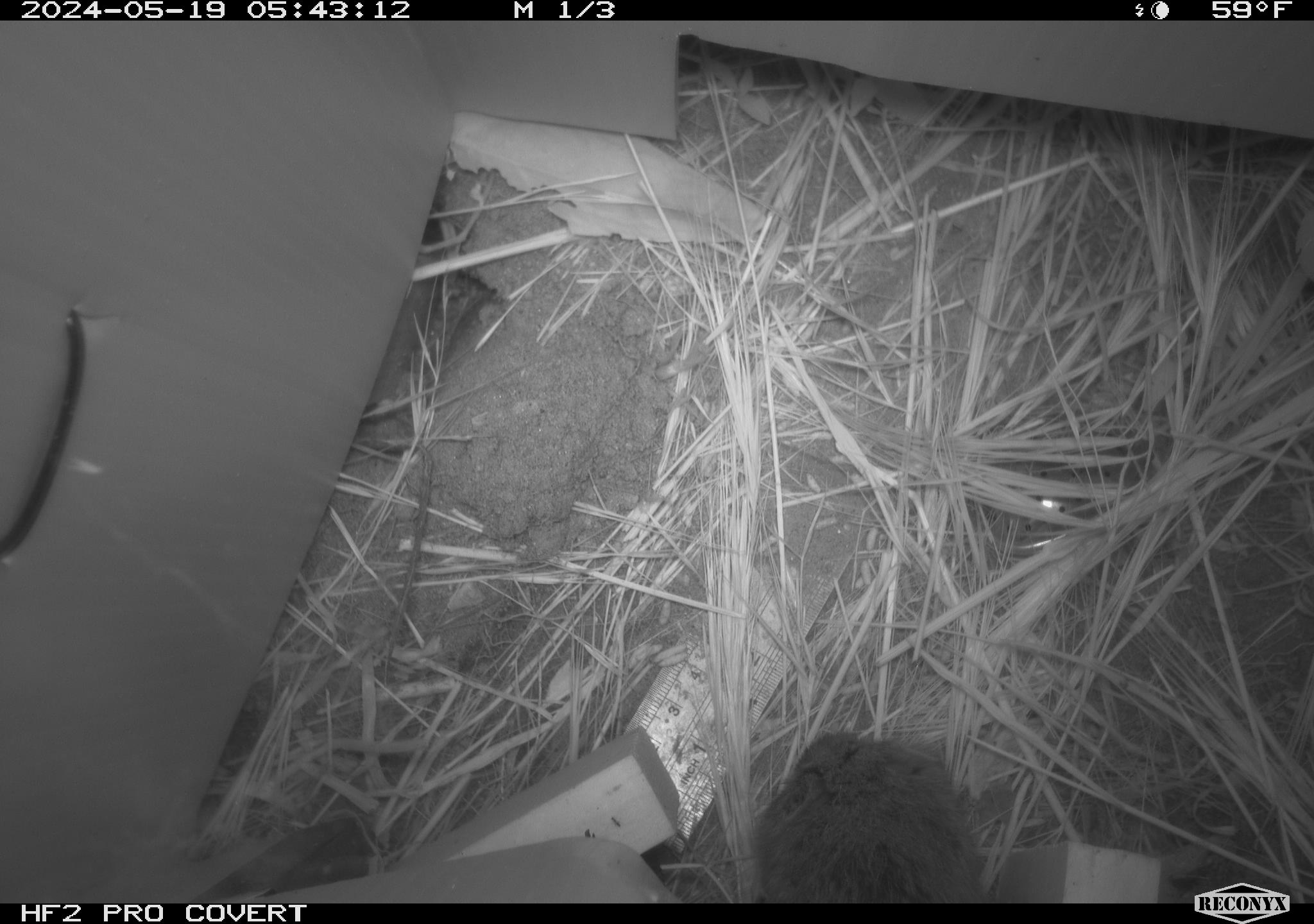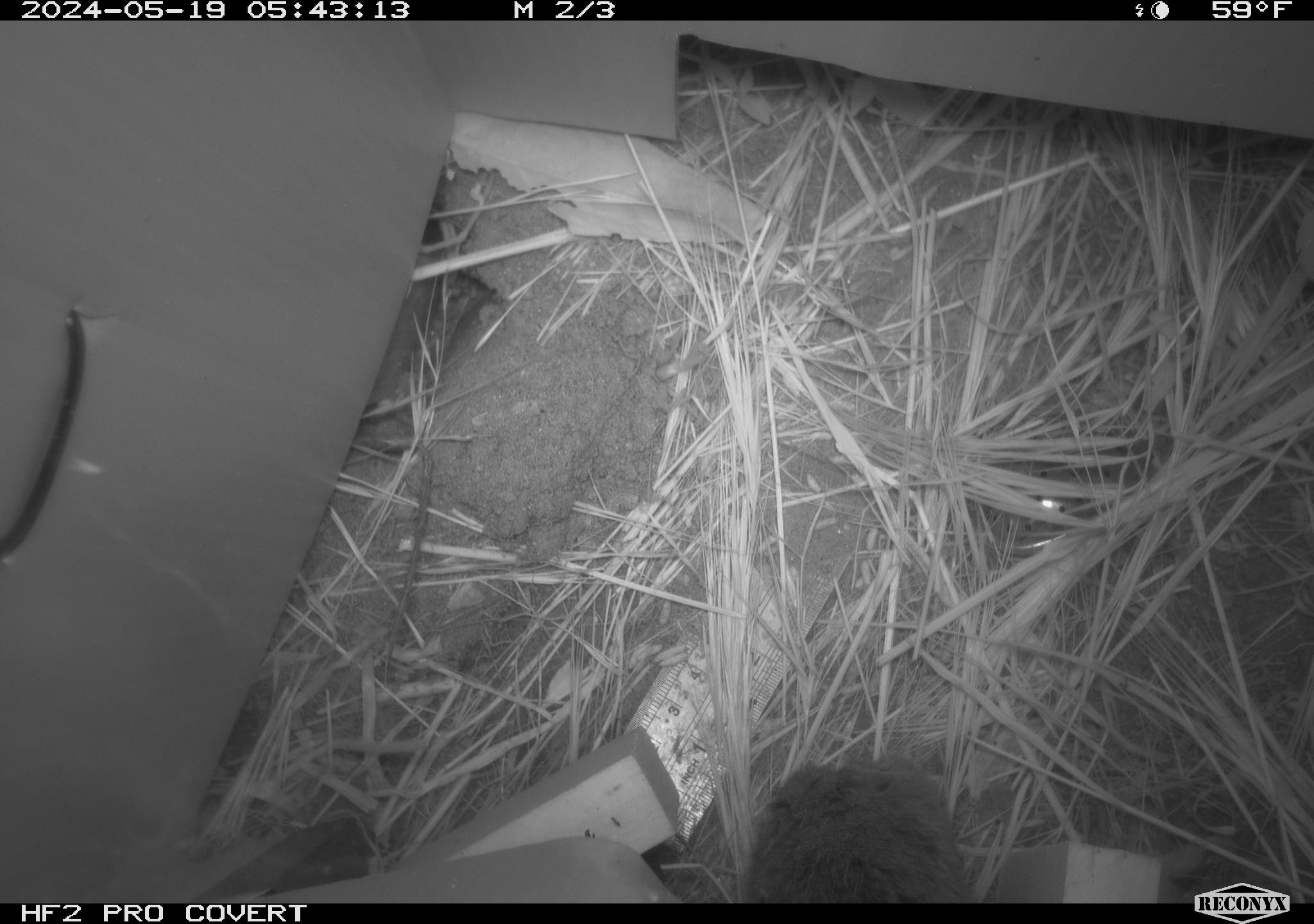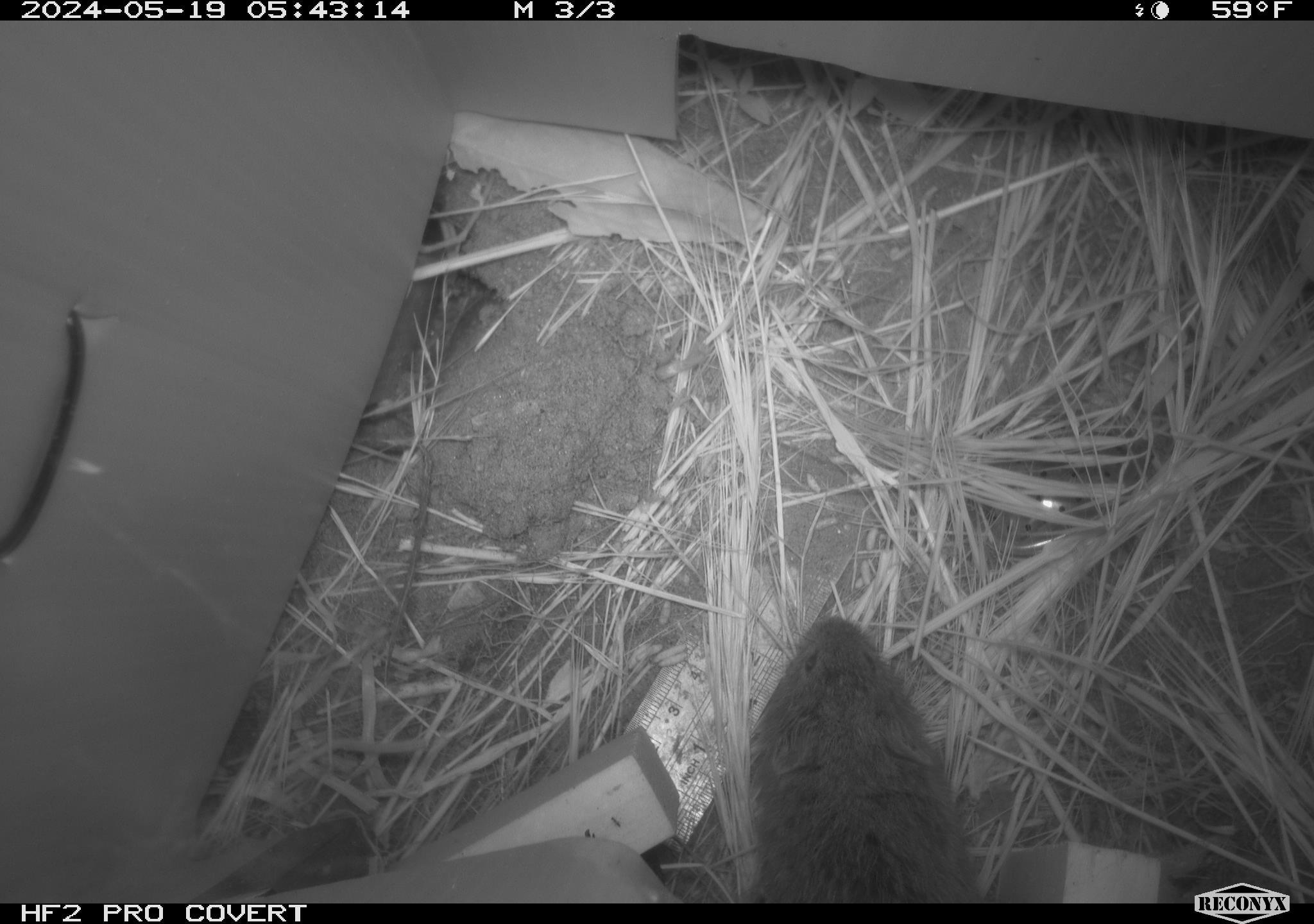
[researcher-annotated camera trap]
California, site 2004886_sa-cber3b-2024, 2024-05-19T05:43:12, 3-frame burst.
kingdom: Animalia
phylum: Chordata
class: Mammalia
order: Rodentia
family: Cricetidae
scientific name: Arvicolinae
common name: voles, lemmings, and muskrats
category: arvicolinae subfamily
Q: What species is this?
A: Arvicolinae subfamily (voles, lemmings, and muskrats) (Arvicolinae).